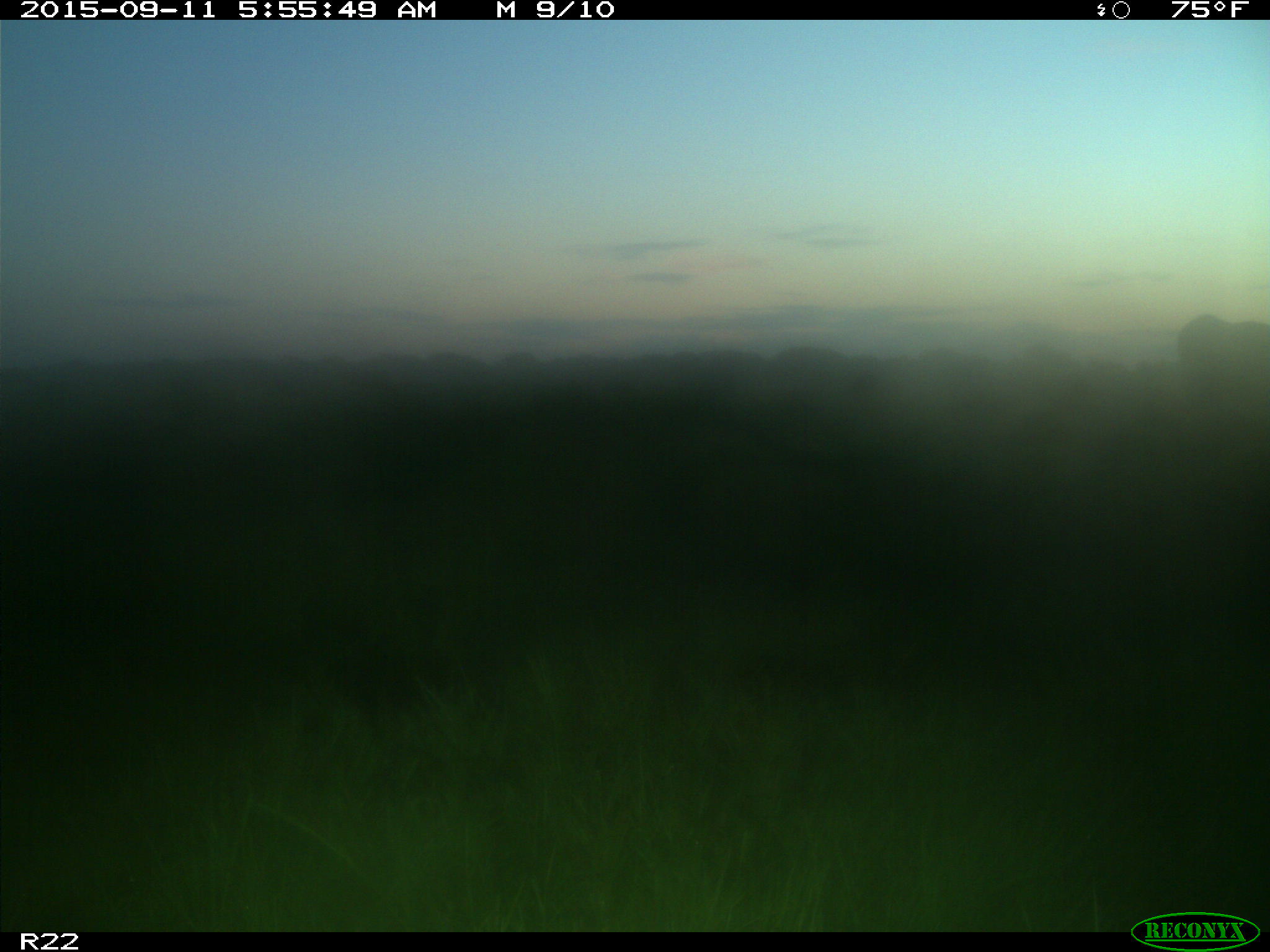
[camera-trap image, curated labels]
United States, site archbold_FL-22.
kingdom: Animalia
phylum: Chordata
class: Mammalia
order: Artiodactyla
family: Bovidae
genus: Bos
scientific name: Bos taurus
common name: domestic cow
Bos taurus (domestic cow).